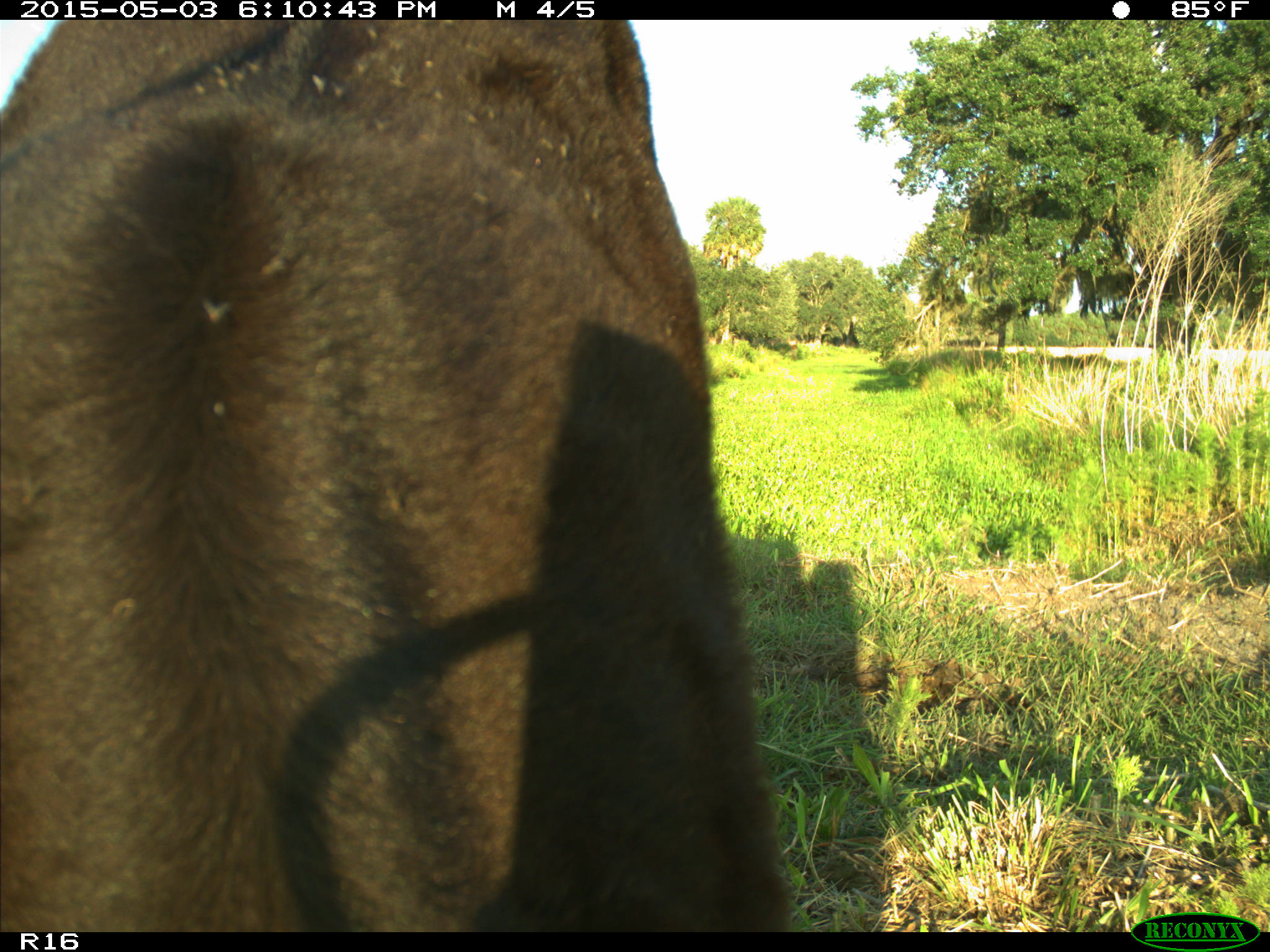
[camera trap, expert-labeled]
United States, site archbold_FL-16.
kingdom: Animalia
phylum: Chordata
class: Mammalia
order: Artiodactyla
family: Bovidae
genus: Bos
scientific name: Bos taurus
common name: domestic cow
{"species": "Bos taurus (domestic cow)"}